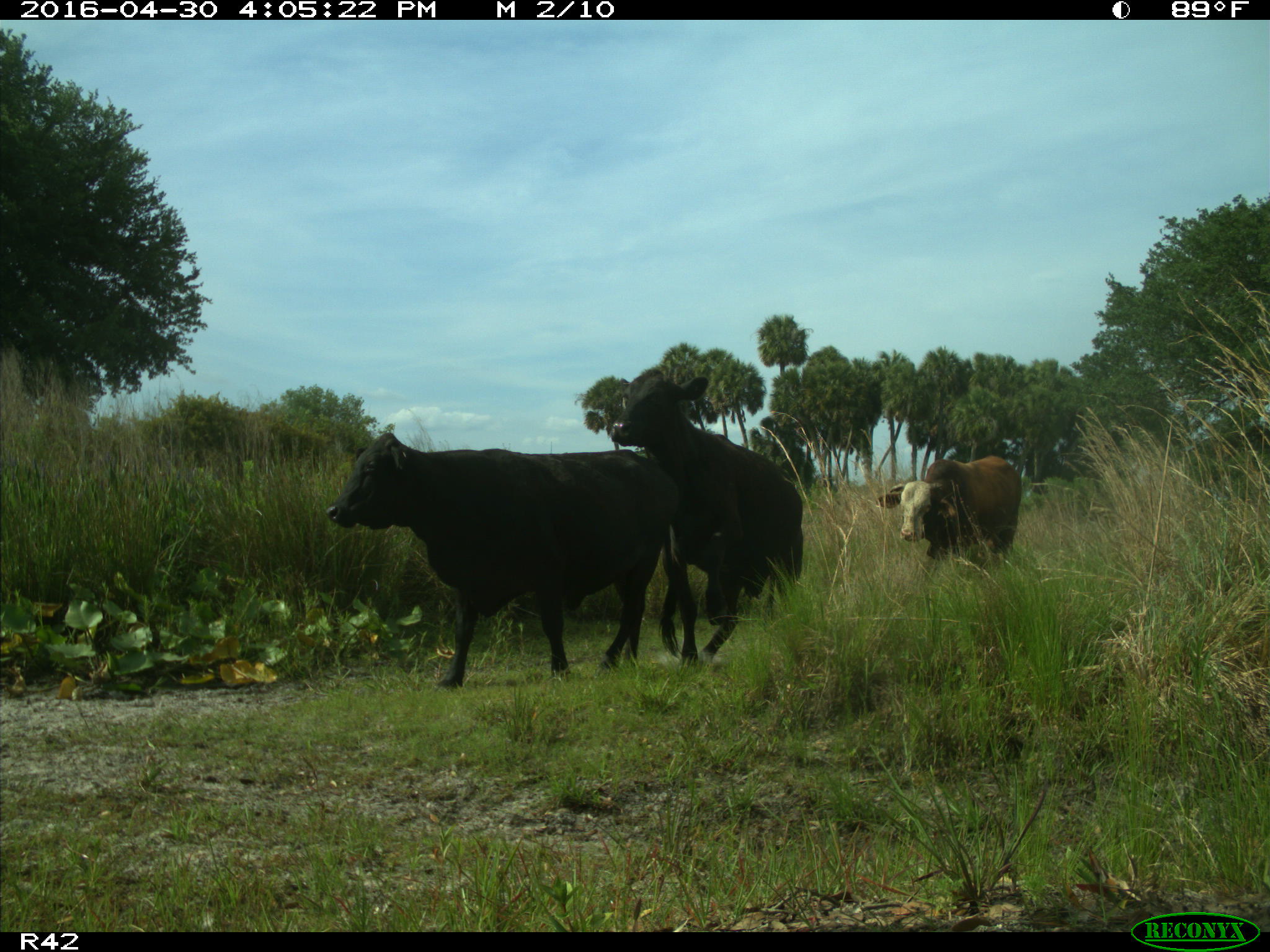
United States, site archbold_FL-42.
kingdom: Animalia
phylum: Chordata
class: Mammalia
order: Artiodactyla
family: Bovidae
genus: Bos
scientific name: Bos taurus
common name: domestic cow